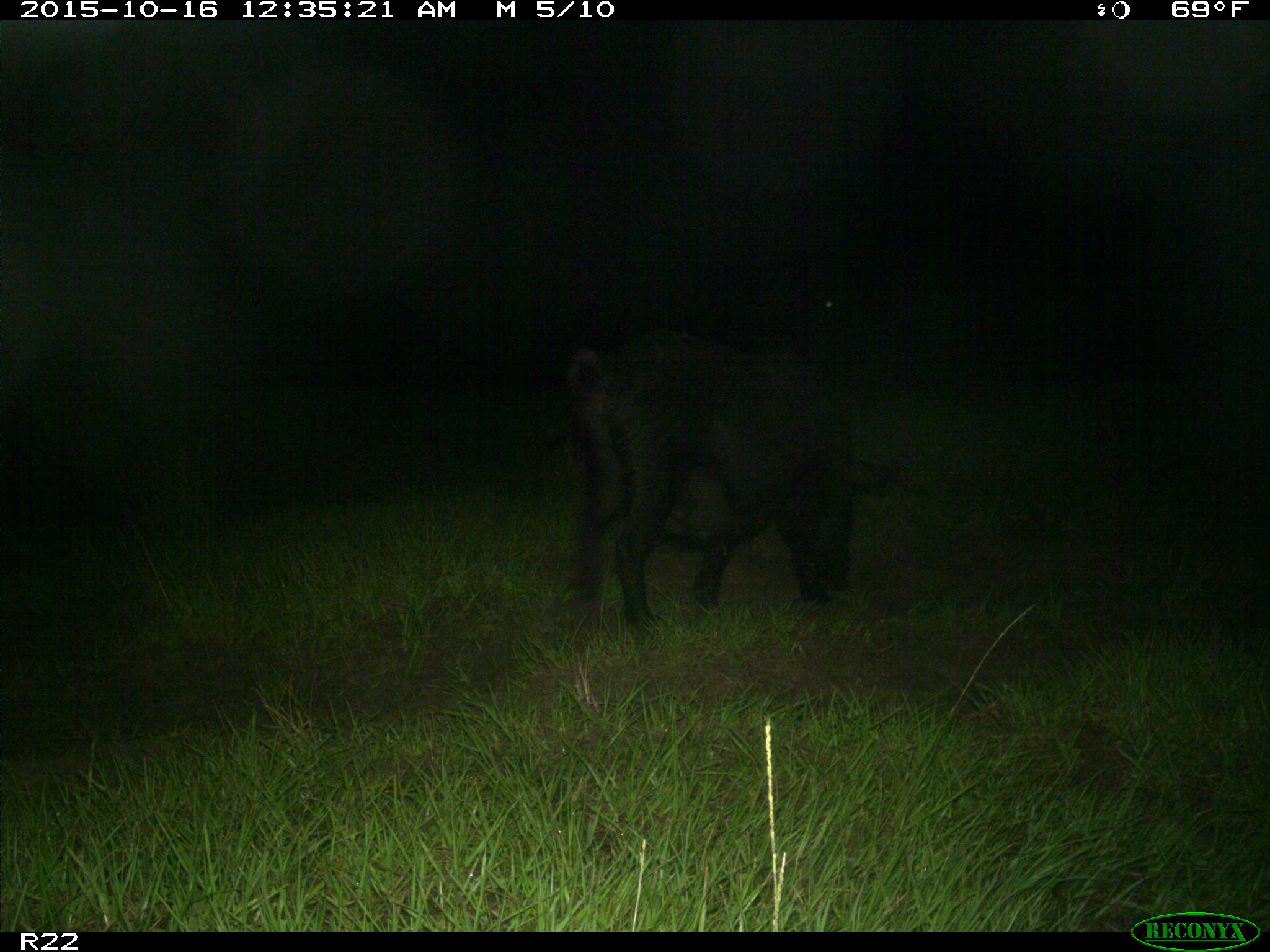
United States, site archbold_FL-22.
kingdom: Animalia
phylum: Chordata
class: Mammalia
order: Artiodactyla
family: Suidae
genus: Sus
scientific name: Sus scrofa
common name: wild boar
Sus scrofa (wild boar).